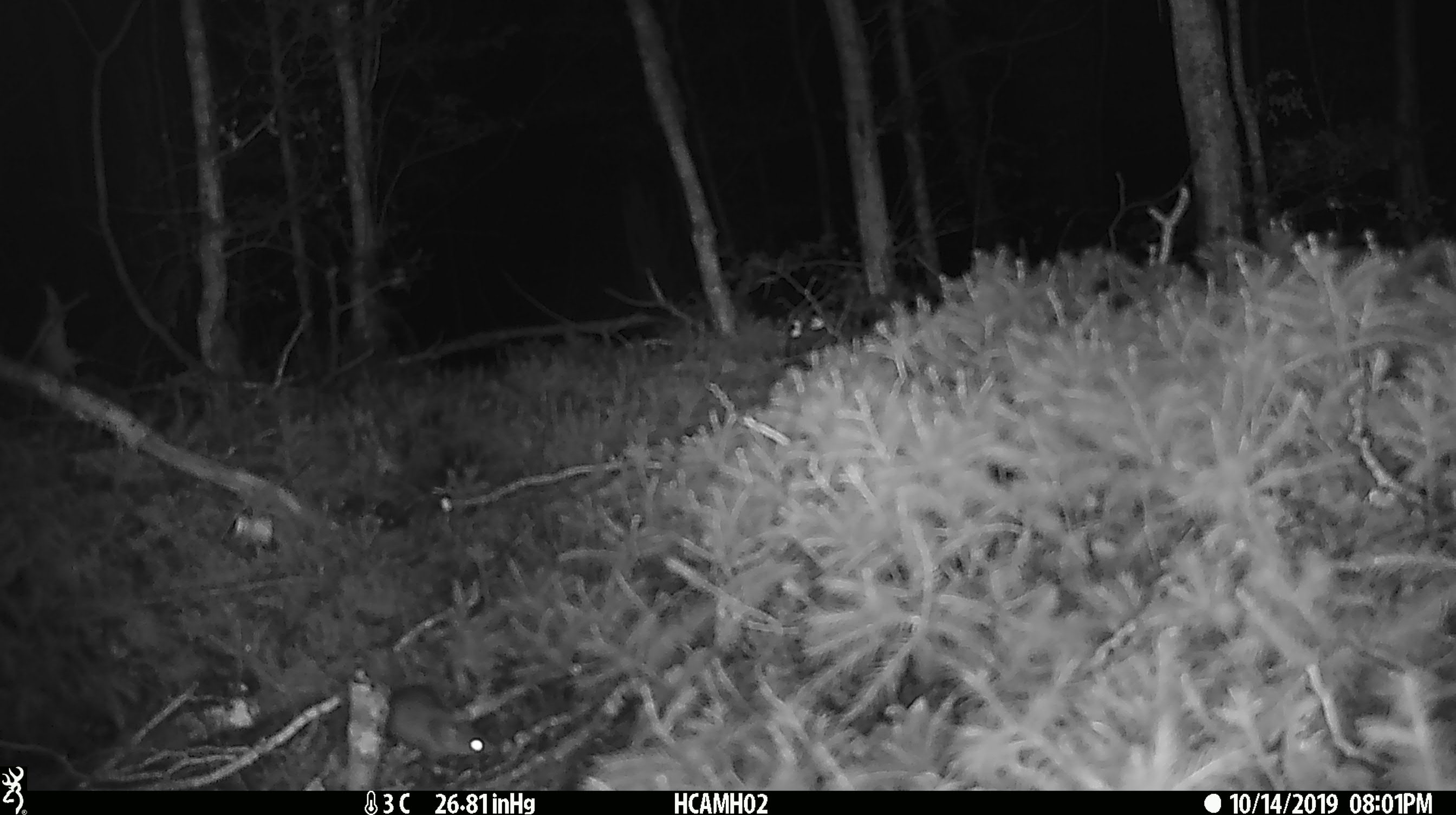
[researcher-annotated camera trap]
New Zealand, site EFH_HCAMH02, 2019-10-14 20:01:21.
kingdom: Animalia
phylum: Chordata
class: Mammalia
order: Rodentia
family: Muridae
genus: Mus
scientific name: Mus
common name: mouse